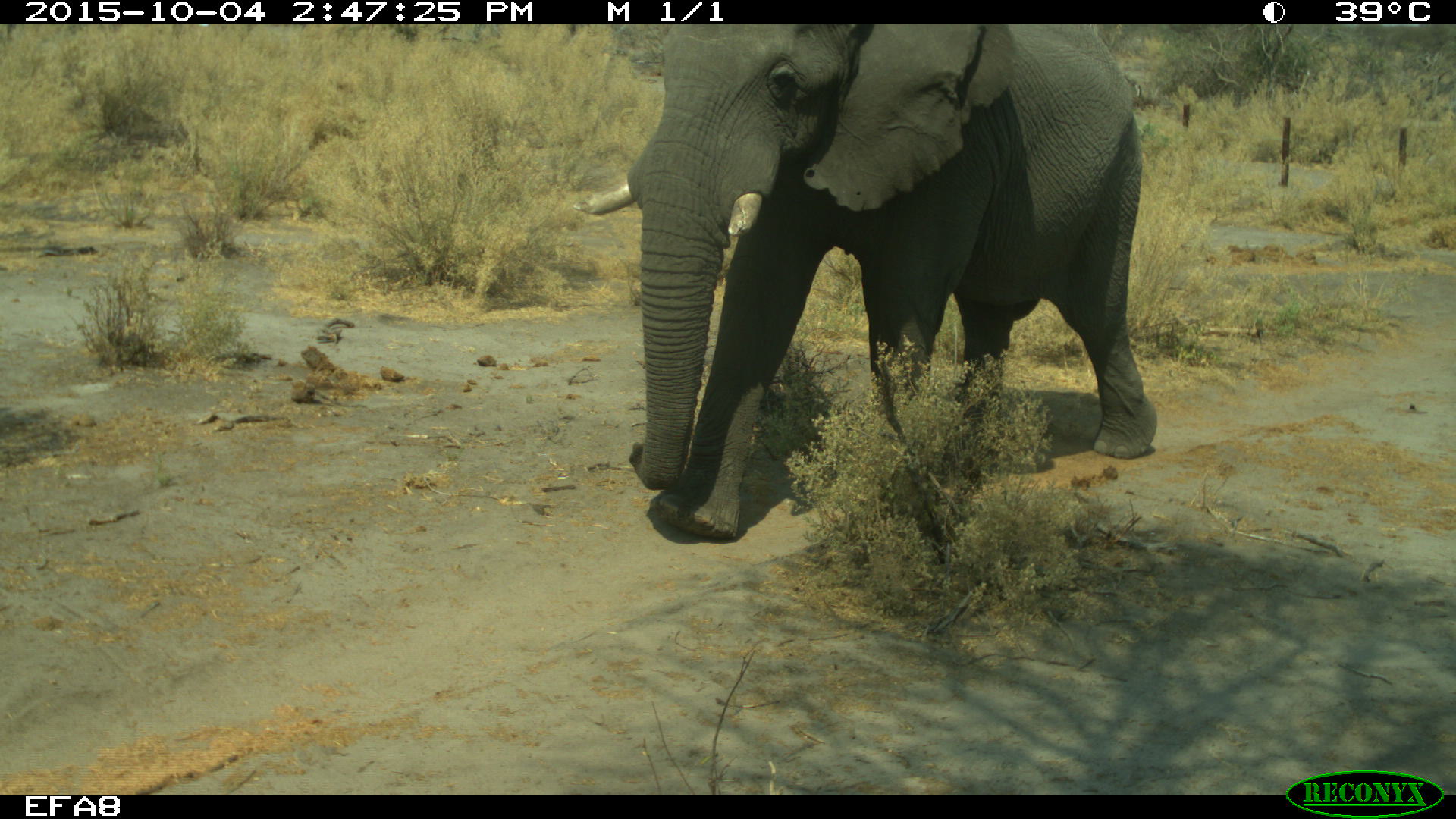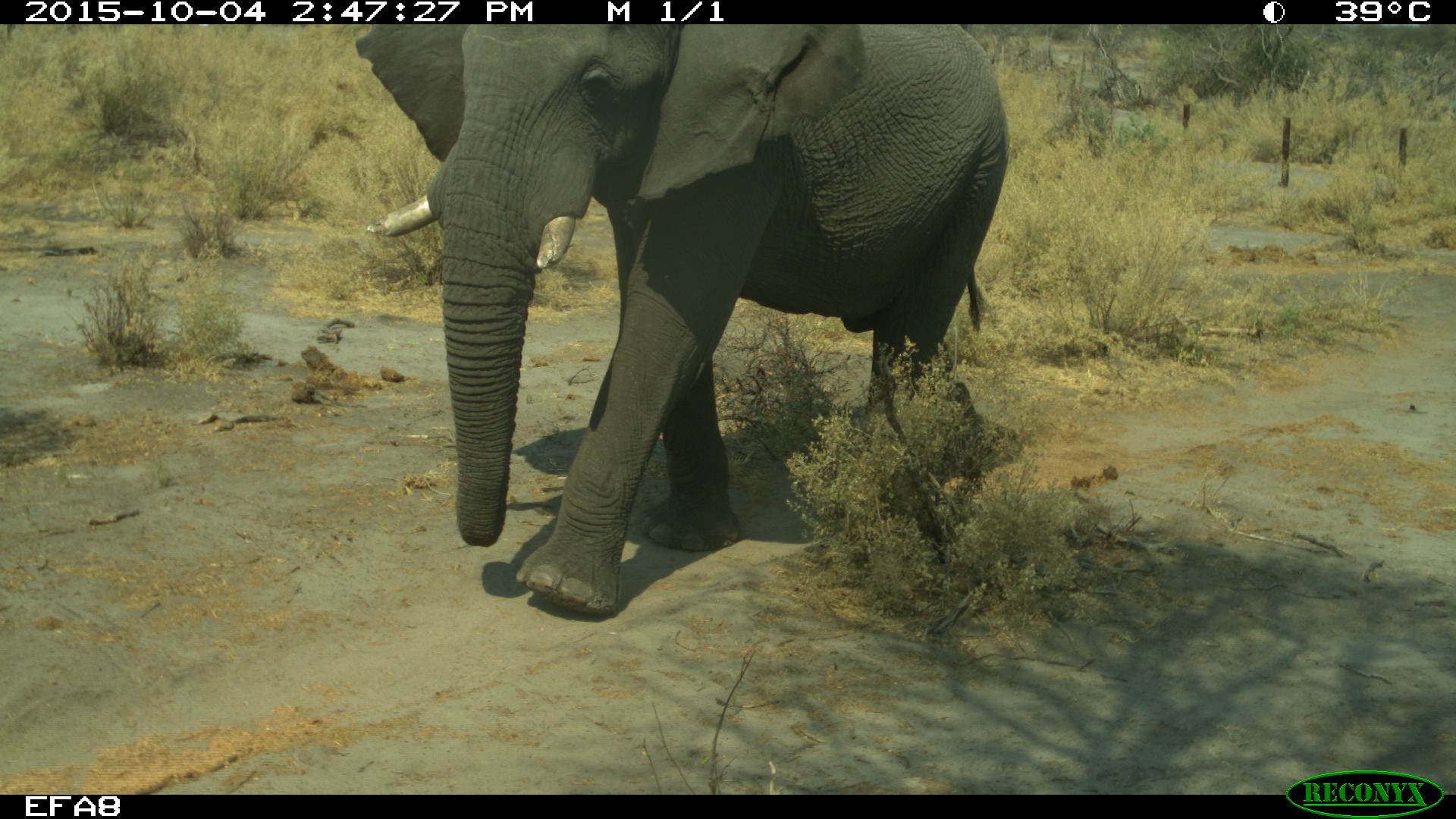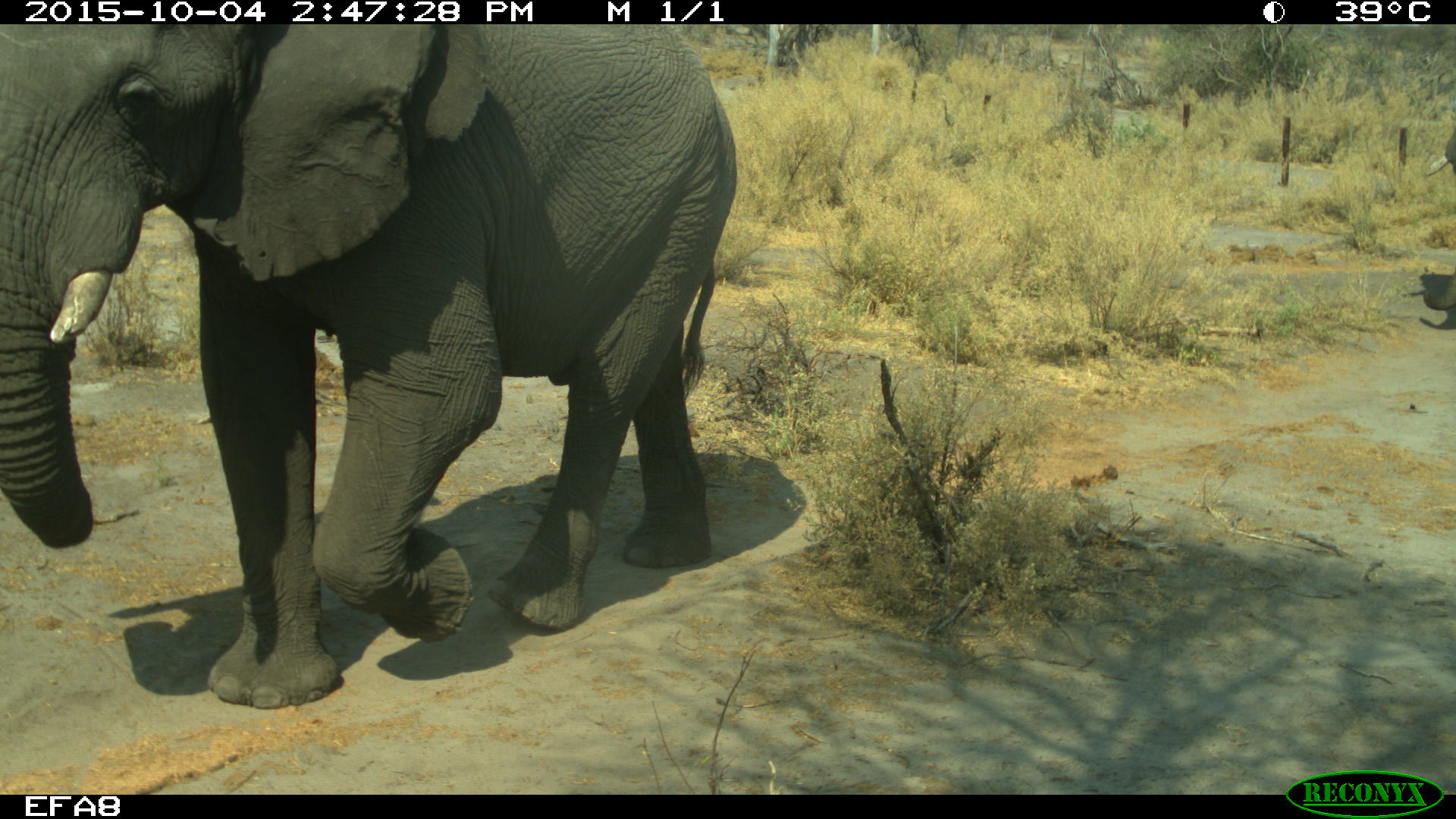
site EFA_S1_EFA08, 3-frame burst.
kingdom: Animalia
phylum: Chordata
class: Mammalia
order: Proboscidea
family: Elephantidae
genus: Loxodonta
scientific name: Loxodonta africana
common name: african bush elephant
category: elephant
Elephant (african bush elephant) (Loxodonta africana), count 1. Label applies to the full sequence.